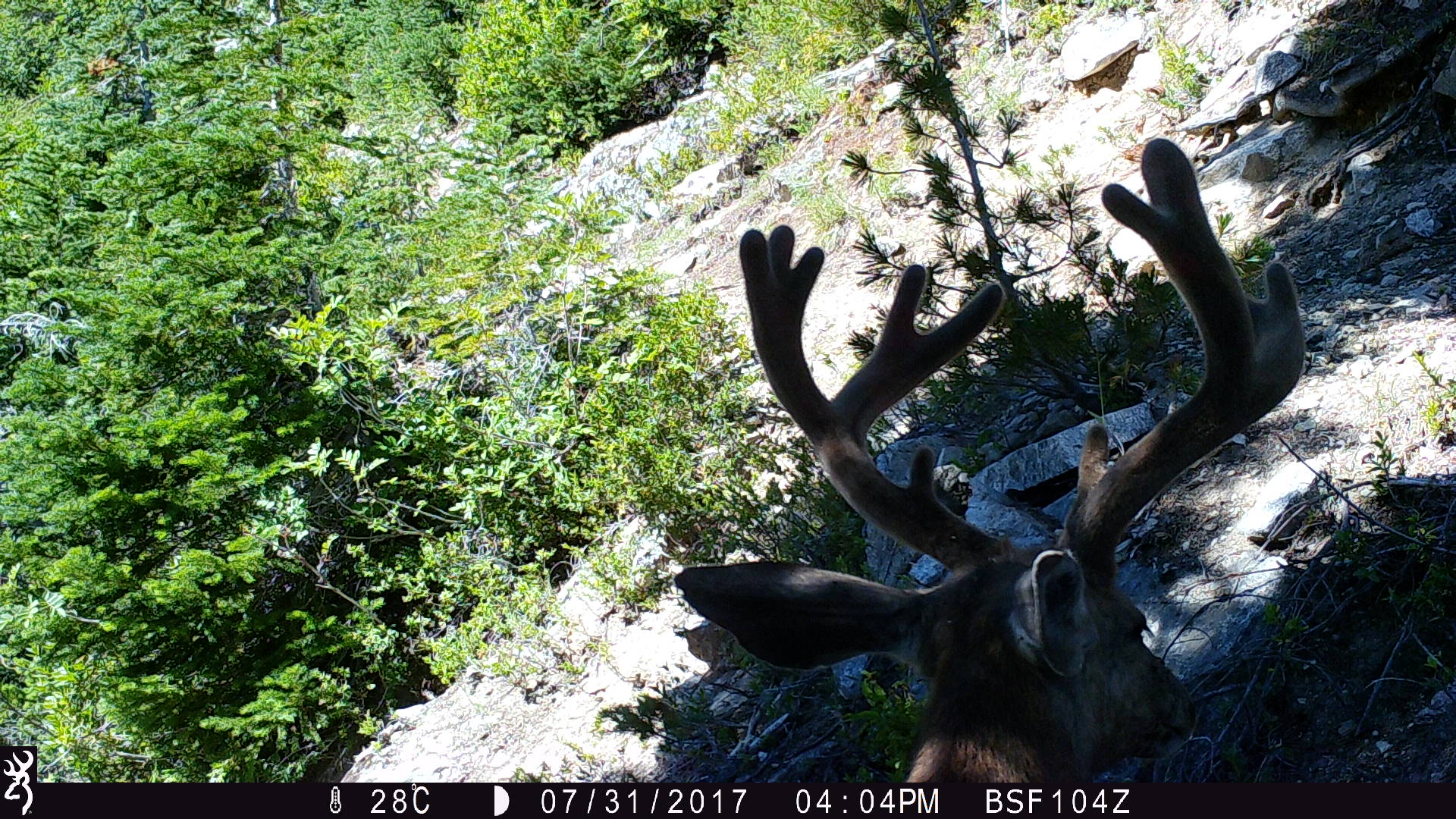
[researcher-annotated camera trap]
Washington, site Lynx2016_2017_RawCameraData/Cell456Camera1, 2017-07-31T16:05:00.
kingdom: Animalia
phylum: Chordata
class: Mammalia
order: Artiodactyla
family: Cervidae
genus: Odocoileus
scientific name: Odocoileus hemionus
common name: mule deer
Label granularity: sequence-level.